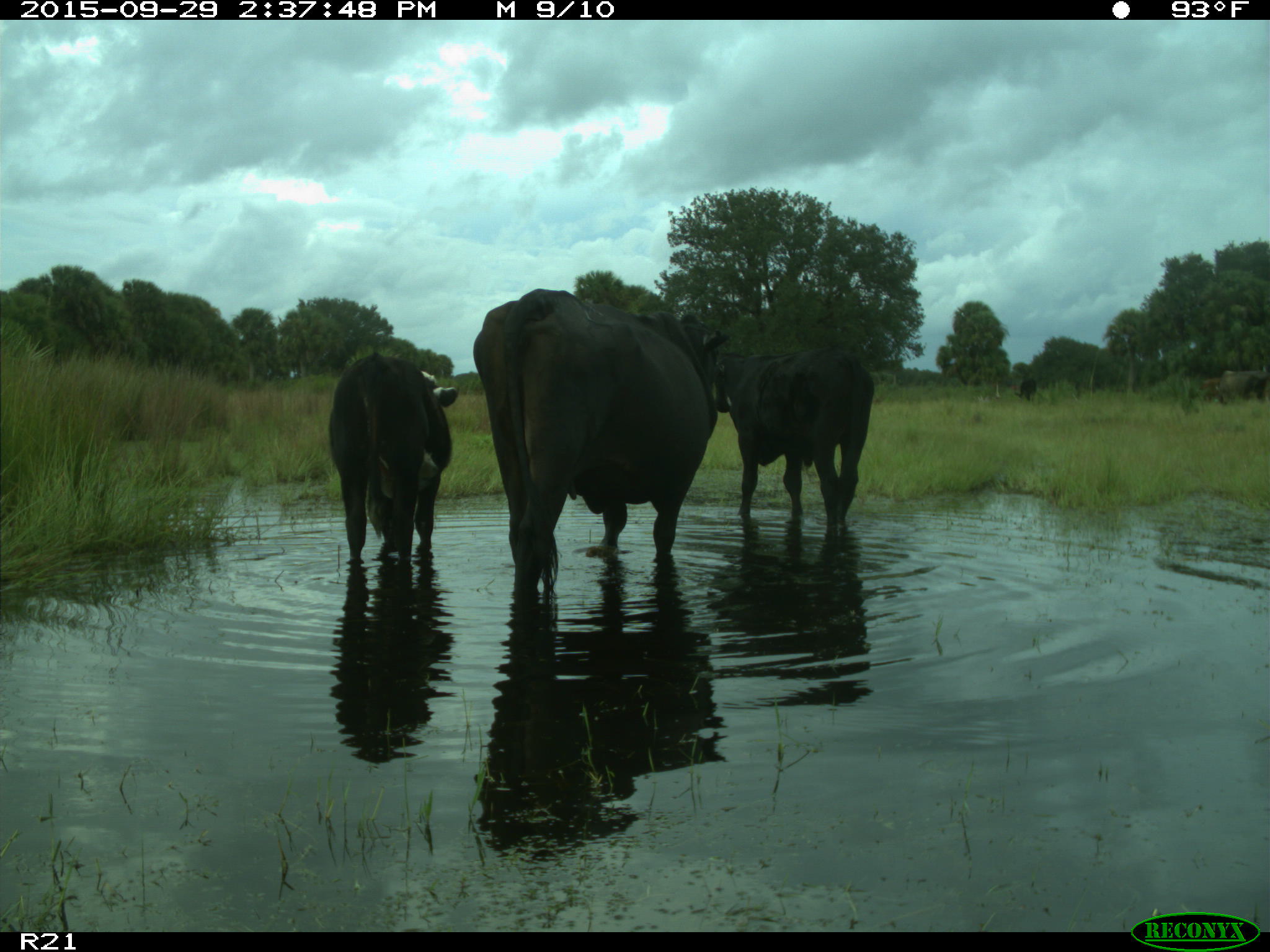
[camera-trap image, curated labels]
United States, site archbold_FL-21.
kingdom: Animalia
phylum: Chordata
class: Mammalia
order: Artiodactyla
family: Bovidae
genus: Bos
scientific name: Bos taurus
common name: domestic cow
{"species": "Bos taurus (domestic cow)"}